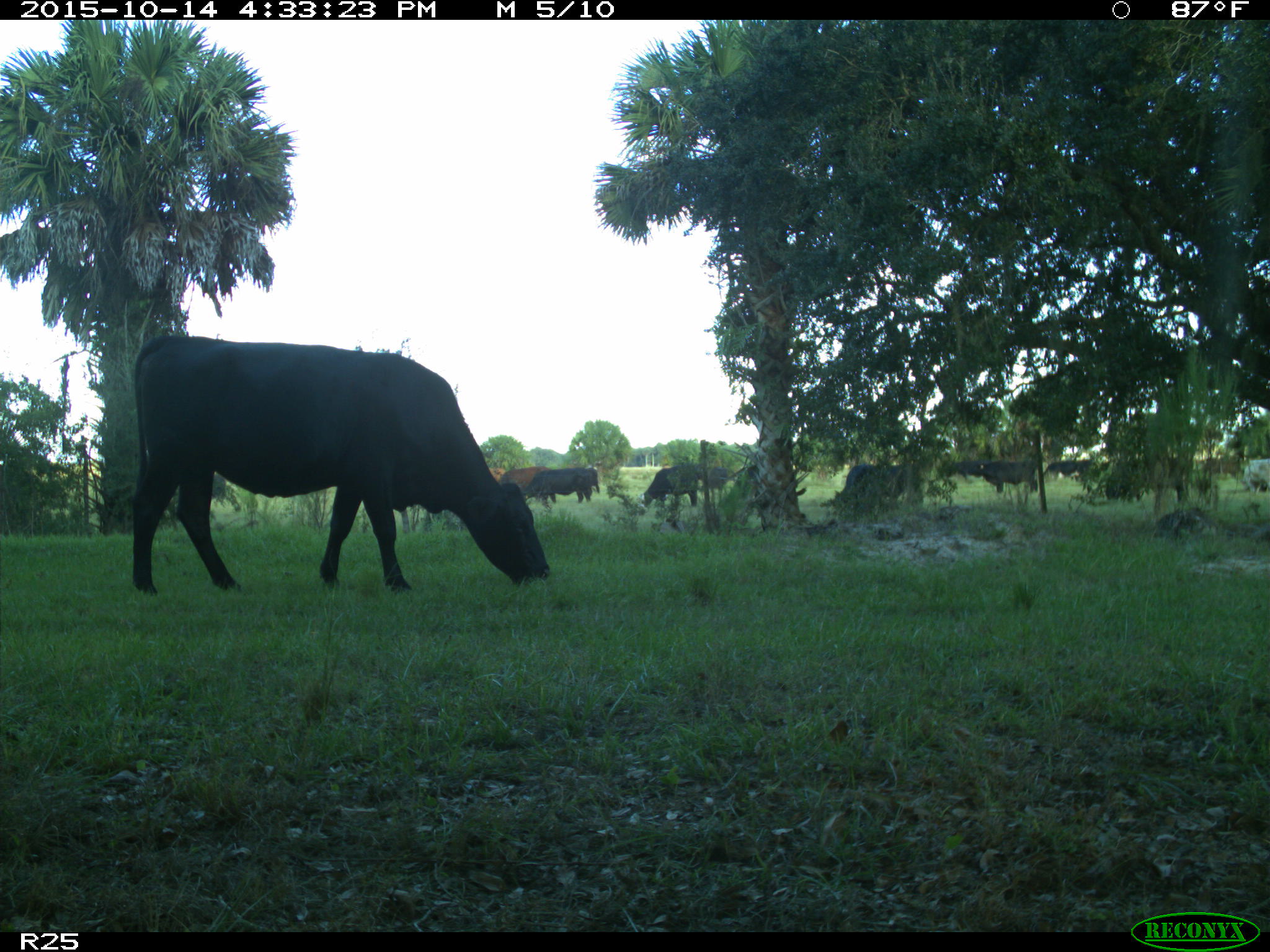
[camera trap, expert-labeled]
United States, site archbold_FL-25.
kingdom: Animalia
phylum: Chordata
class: Mammalia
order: Artiodactyla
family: Bovidae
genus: Bos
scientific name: Bos taurus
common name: domestic cow